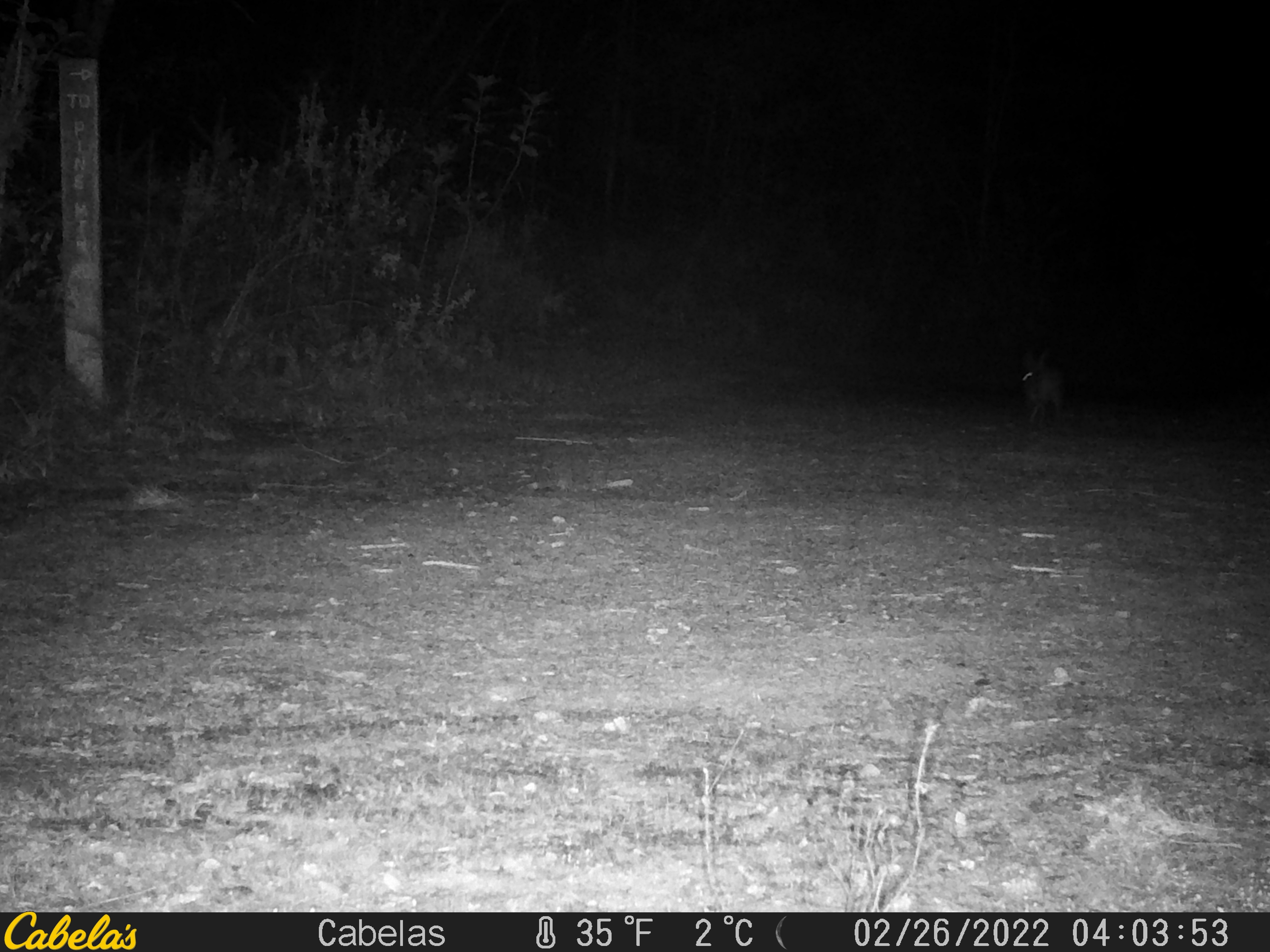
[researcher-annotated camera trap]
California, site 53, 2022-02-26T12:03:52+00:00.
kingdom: Animalia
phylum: Chordata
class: Mammalia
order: Carnivora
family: Canidae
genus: Canis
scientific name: Canis latrans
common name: coyote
Coyote (Canis latrans).